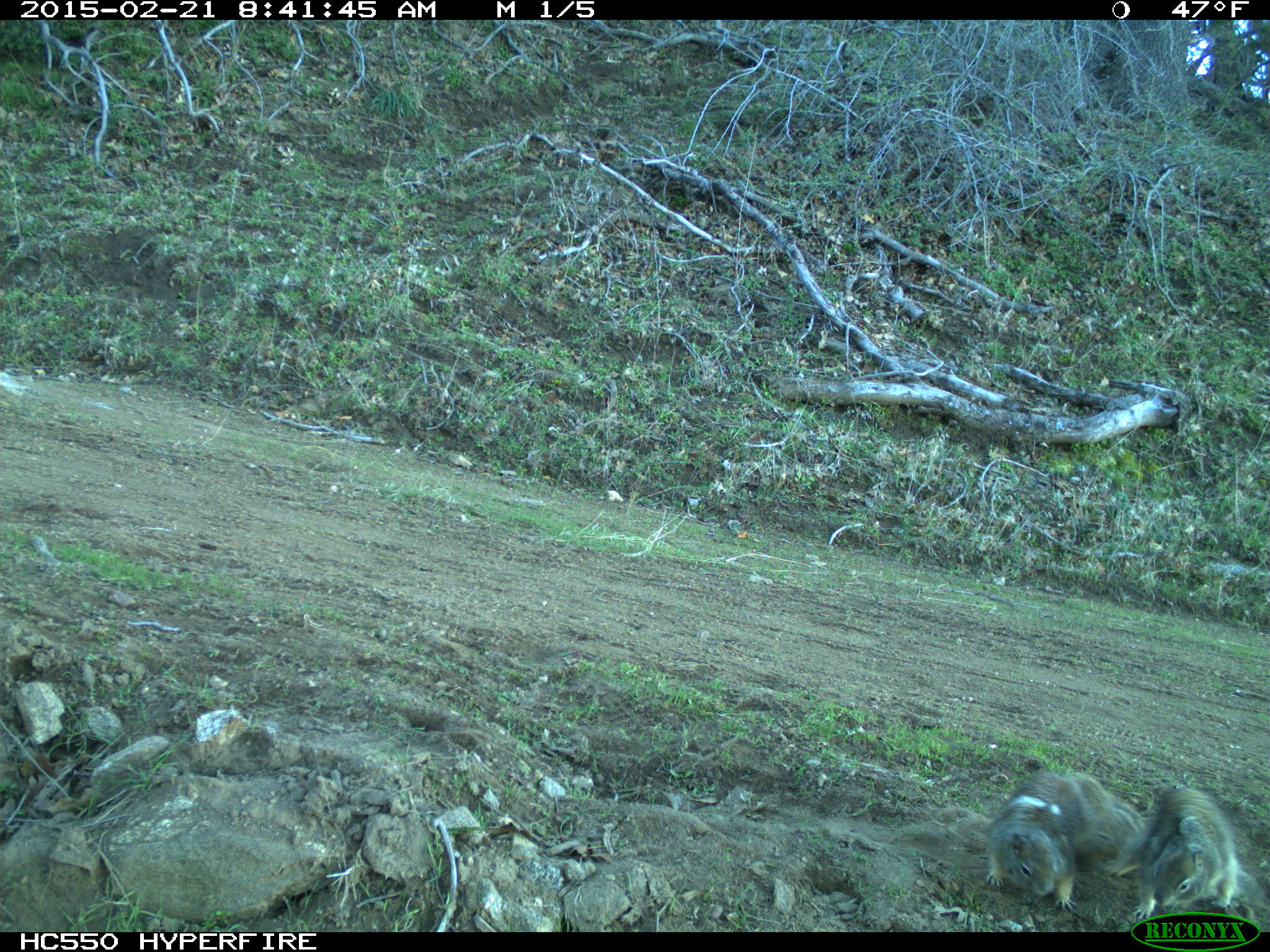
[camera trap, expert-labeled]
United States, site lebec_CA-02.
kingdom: Animalia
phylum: Chordata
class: Mammalia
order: Rodentia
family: Sciuridae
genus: Otospermophilus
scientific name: Otospermophilus beecheyi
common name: california ground squirrel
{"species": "Otospermophilus beecheyi (california ground squirrel)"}